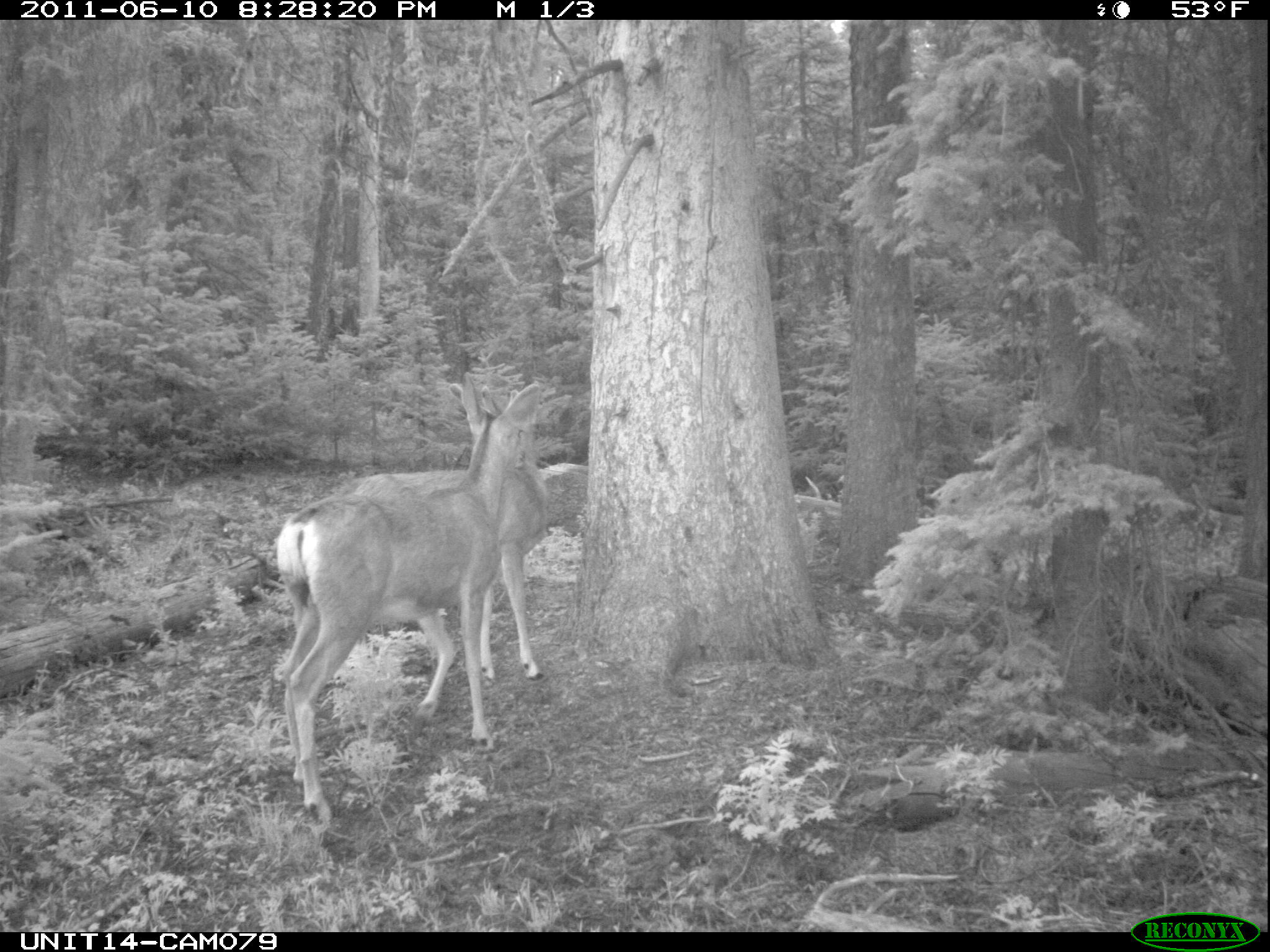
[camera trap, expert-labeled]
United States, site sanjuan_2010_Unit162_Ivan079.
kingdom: Animalia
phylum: Chordata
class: Mammalia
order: Artiodactyla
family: Cervidae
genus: Odocoileus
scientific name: Odocoileus hemionus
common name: mule deer